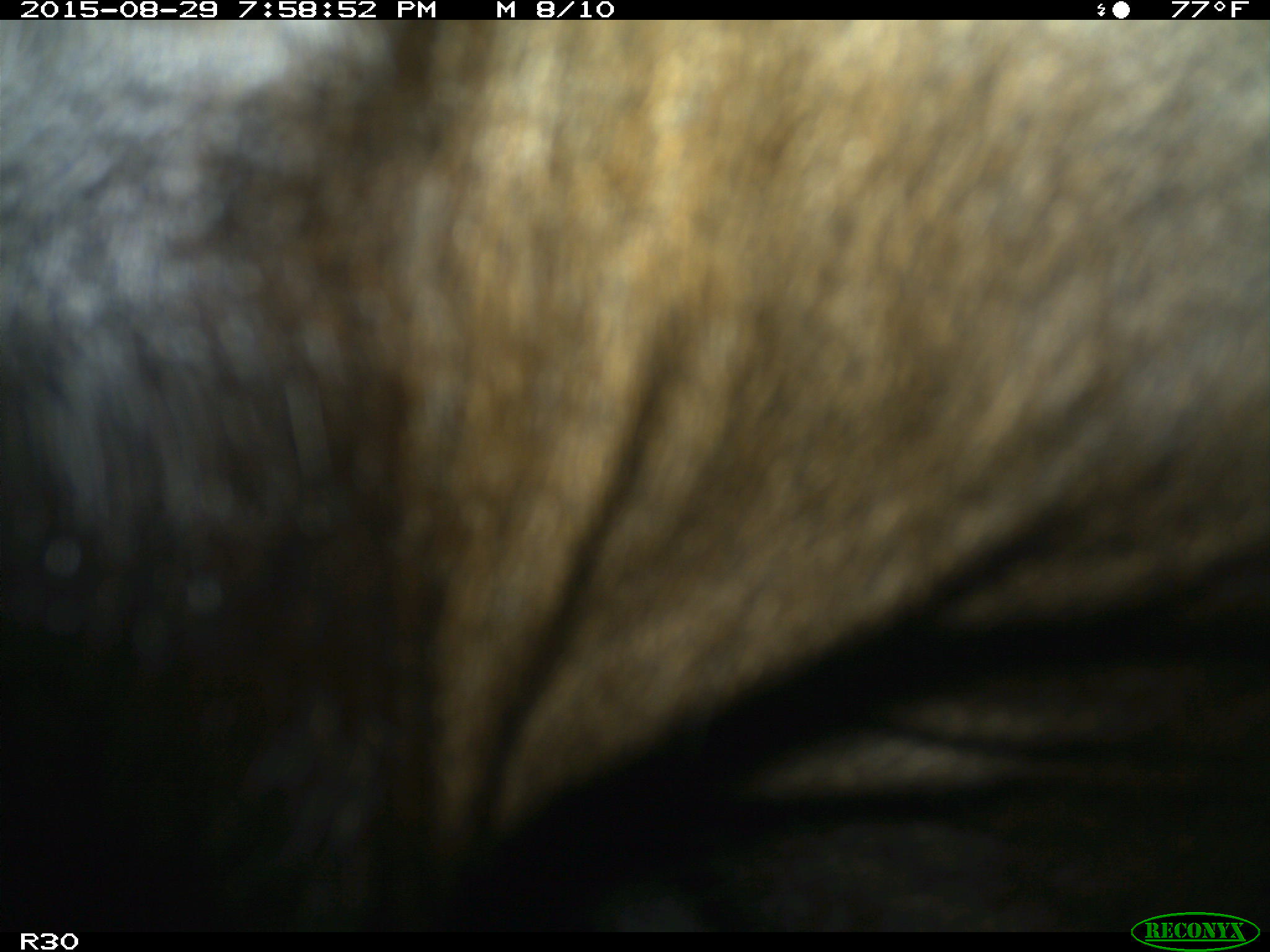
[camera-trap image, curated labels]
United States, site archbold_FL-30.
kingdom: Animalia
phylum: Chordata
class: Mammalia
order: Artiodactyla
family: Bovidae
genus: Bos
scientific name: Bos taurus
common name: domestic cow